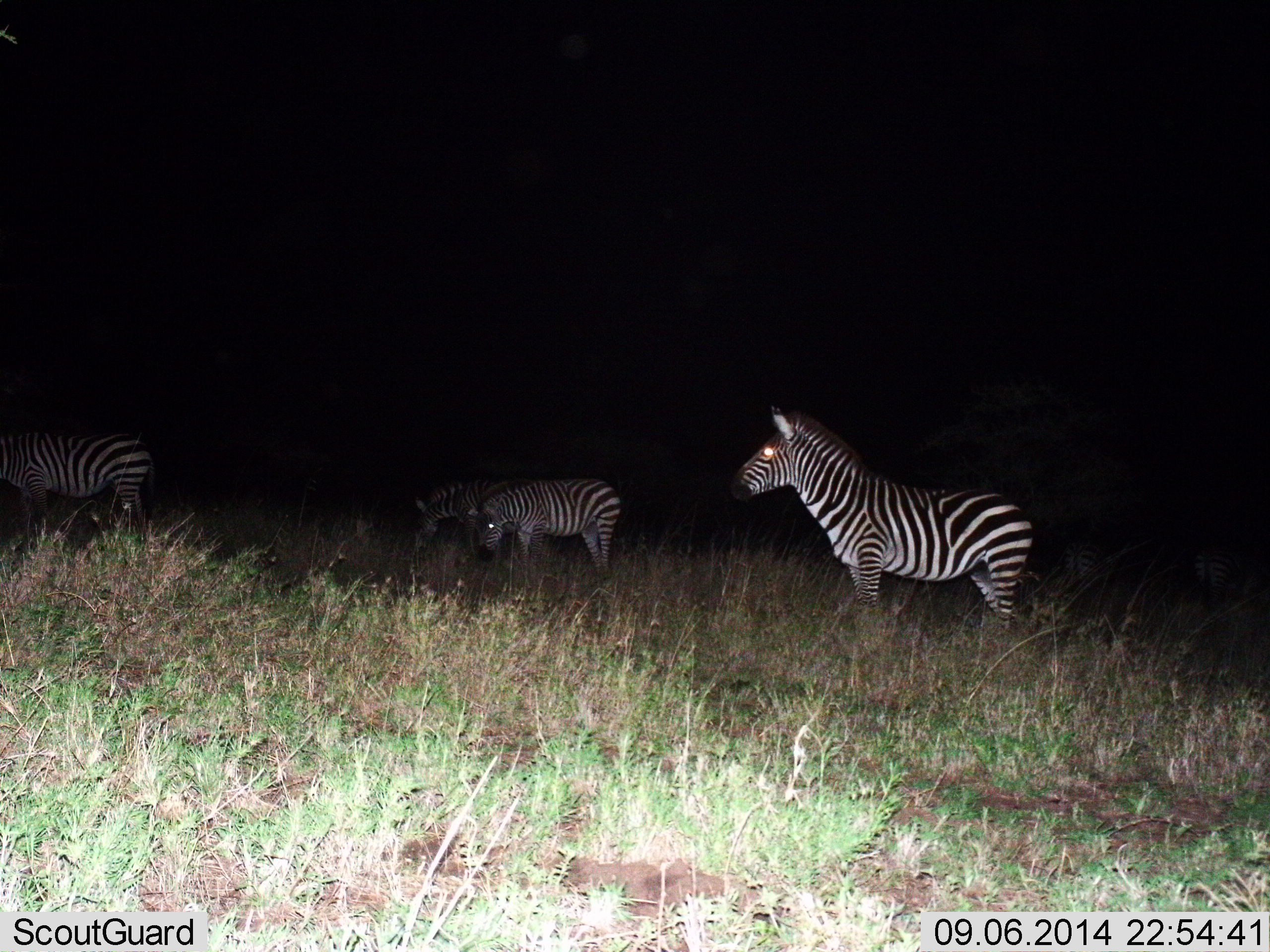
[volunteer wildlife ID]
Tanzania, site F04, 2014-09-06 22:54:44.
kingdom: Animalia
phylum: Chordata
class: Mammalia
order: Perissodactyla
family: Equidae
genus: Equus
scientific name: Equus quagga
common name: plains zebra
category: zebra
Zebra (plains zebra) (Equus quagga), count 4. Behavior (volunteer vote fractions): standing 100%, resting 0%, moving 10%, interacting 0%. Young present (vote fraction): 0%. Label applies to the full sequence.